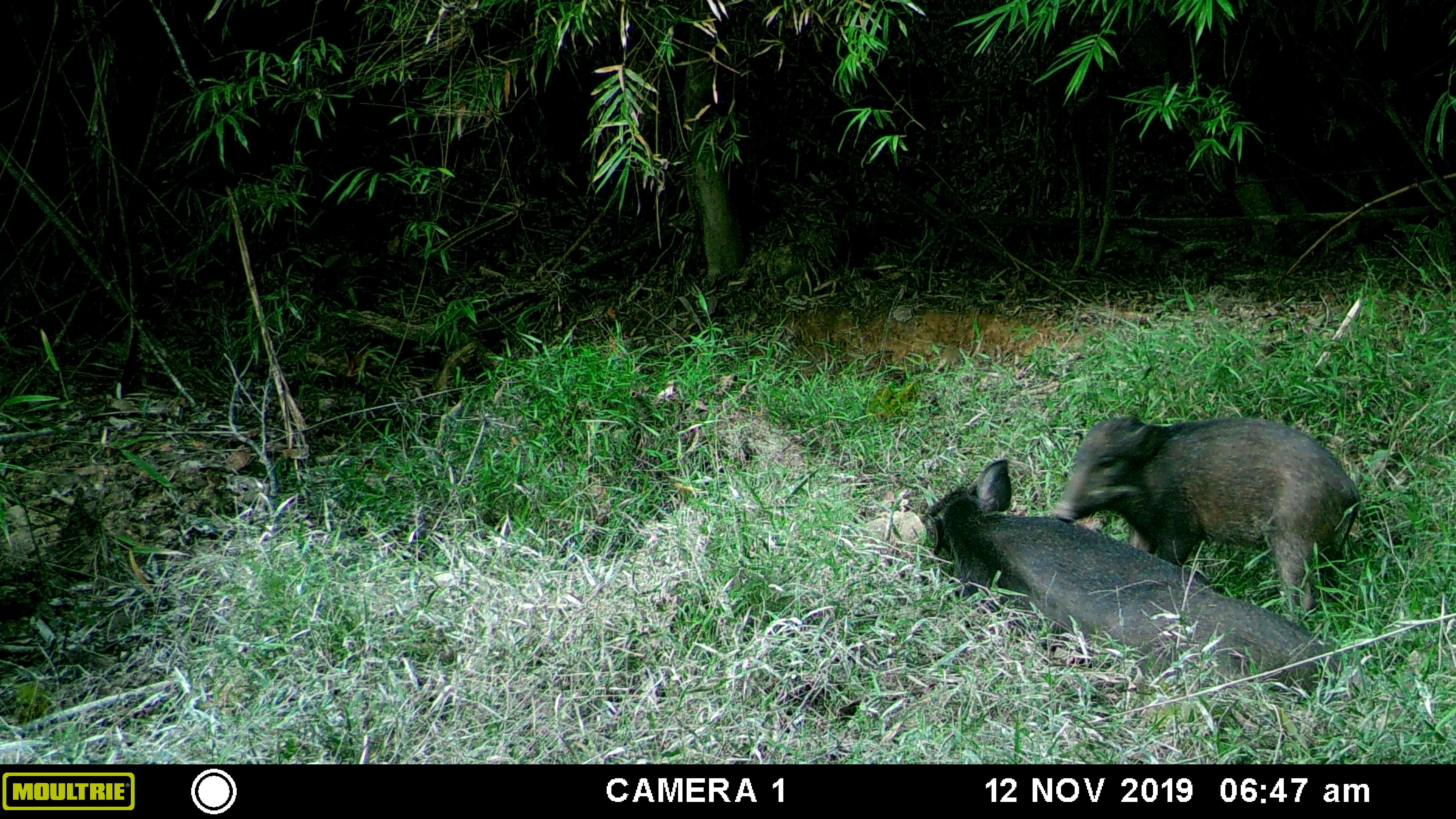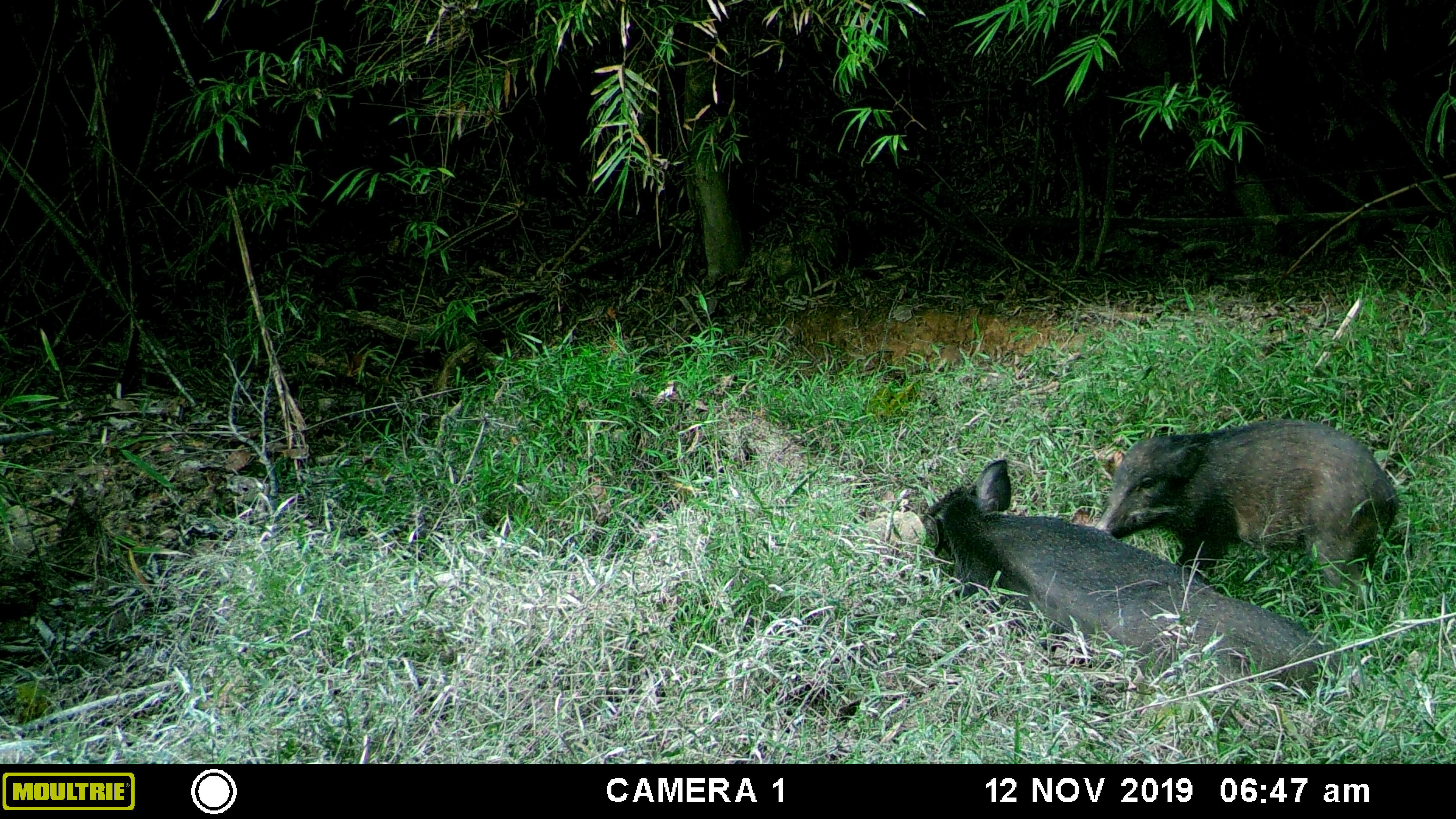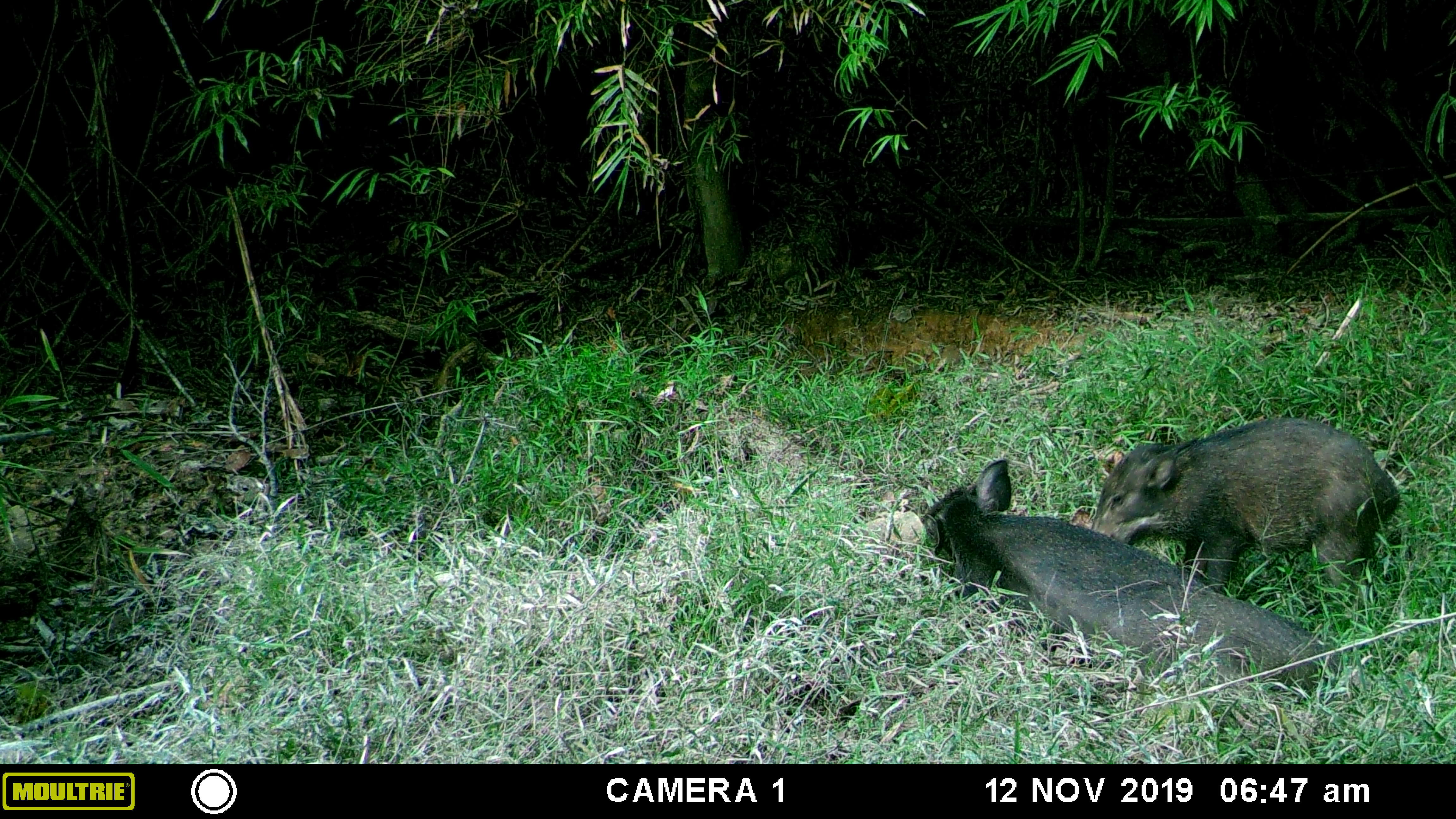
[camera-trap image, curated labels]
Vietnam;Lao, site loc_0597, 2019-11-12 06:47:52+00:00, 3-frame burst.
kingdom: Animalia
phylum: Chordata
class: Mammalia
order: Artiodactyla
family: Suidae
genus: Sus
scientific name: Sus scrofa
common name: eurasian wild pig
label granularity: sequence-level